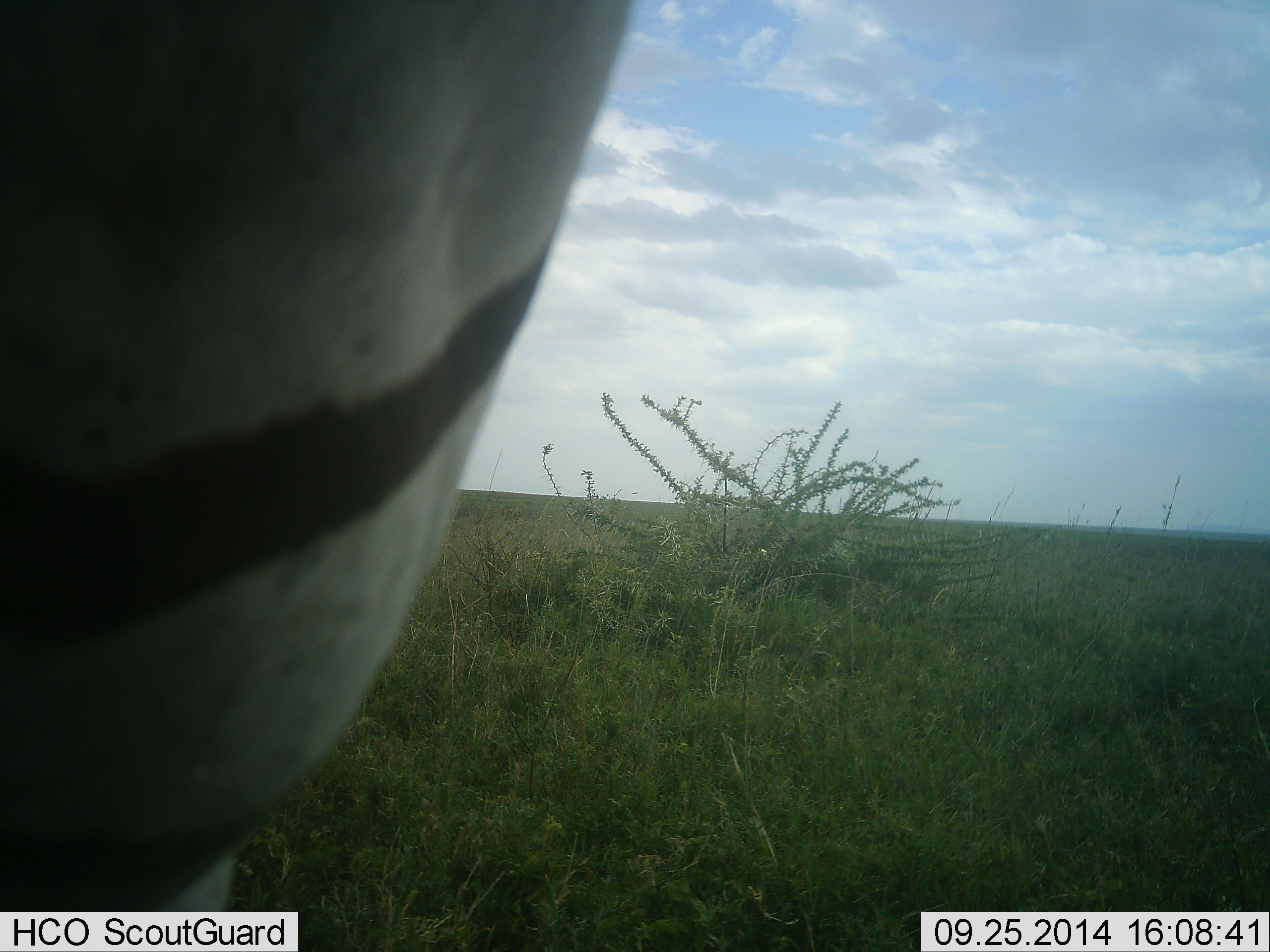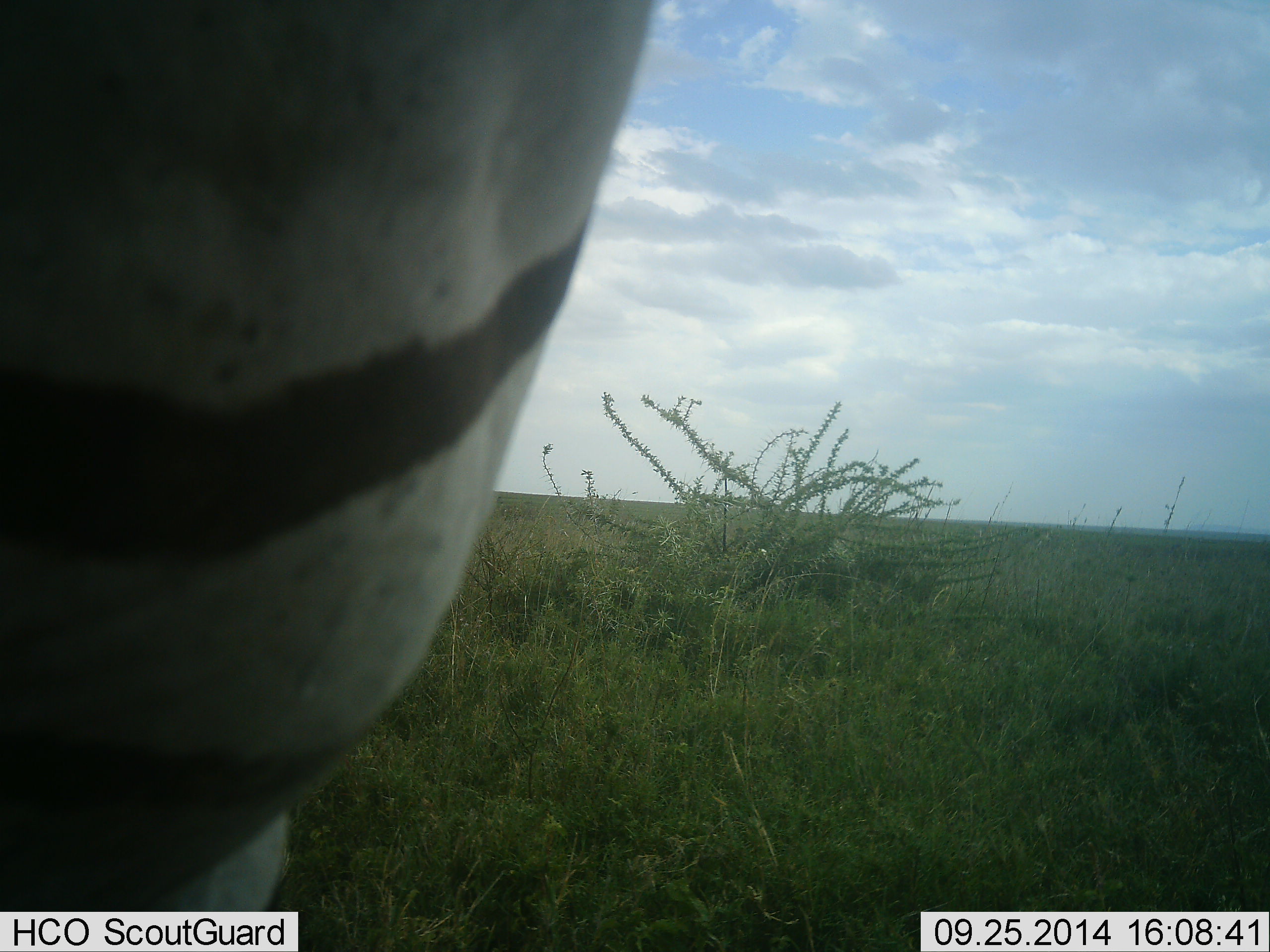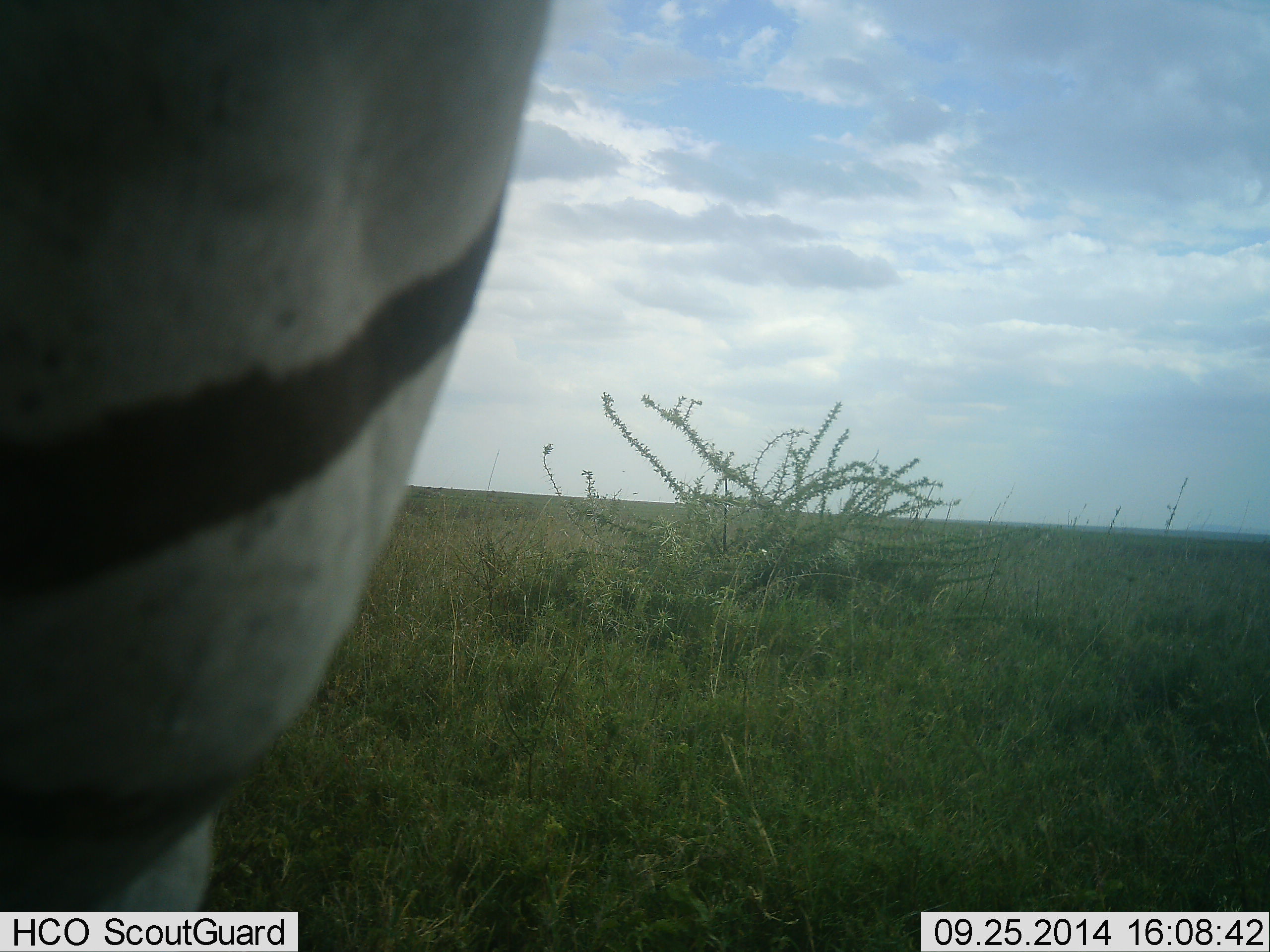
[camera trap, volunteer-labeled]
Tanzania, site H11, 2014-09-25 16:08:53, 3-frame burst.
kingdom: Animalia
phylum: Chordata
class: Mammalia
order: Perissodactyla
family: Equidae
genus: Equus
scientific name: Equus quagga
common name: plains zebra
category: zebra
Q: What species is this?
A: Zebra (plains zebra) (Equus quagga).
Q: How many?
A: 1.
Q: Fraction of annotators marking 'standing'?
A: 90%.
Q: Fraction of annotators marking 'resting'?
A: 0%.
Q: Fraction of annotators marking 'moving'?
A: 0%.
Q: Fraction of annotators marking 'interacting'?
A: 10%.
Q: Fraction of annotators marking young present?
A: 0%.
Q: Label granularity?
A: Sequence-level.